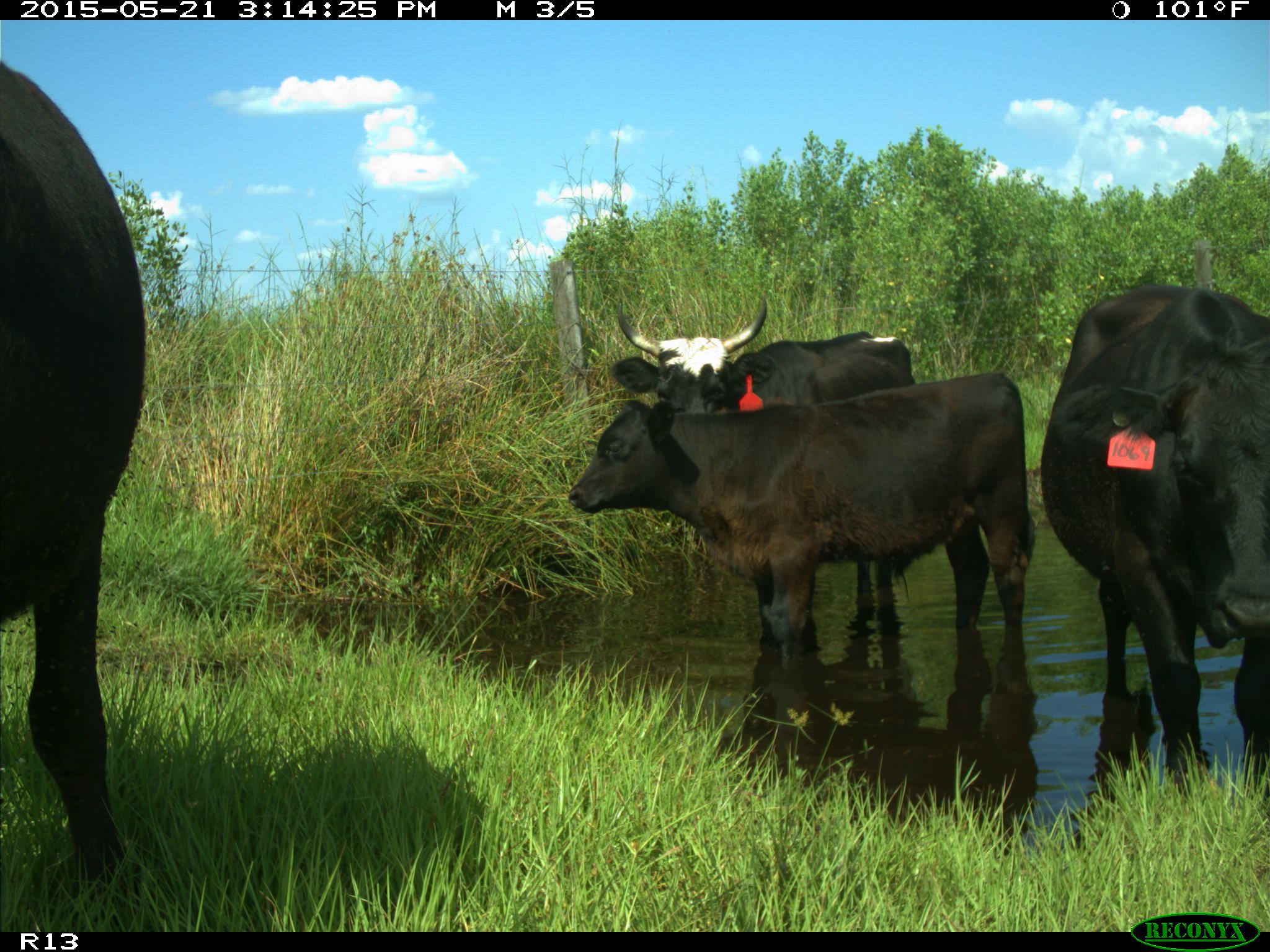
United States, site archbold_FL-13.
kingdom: Animalia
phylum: Chordata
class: Mammalia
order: Artiodactyla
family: Bovidae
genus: Bos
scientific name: Bos taurus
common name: domestic cow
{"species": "Bos taurus (domestic cow)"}